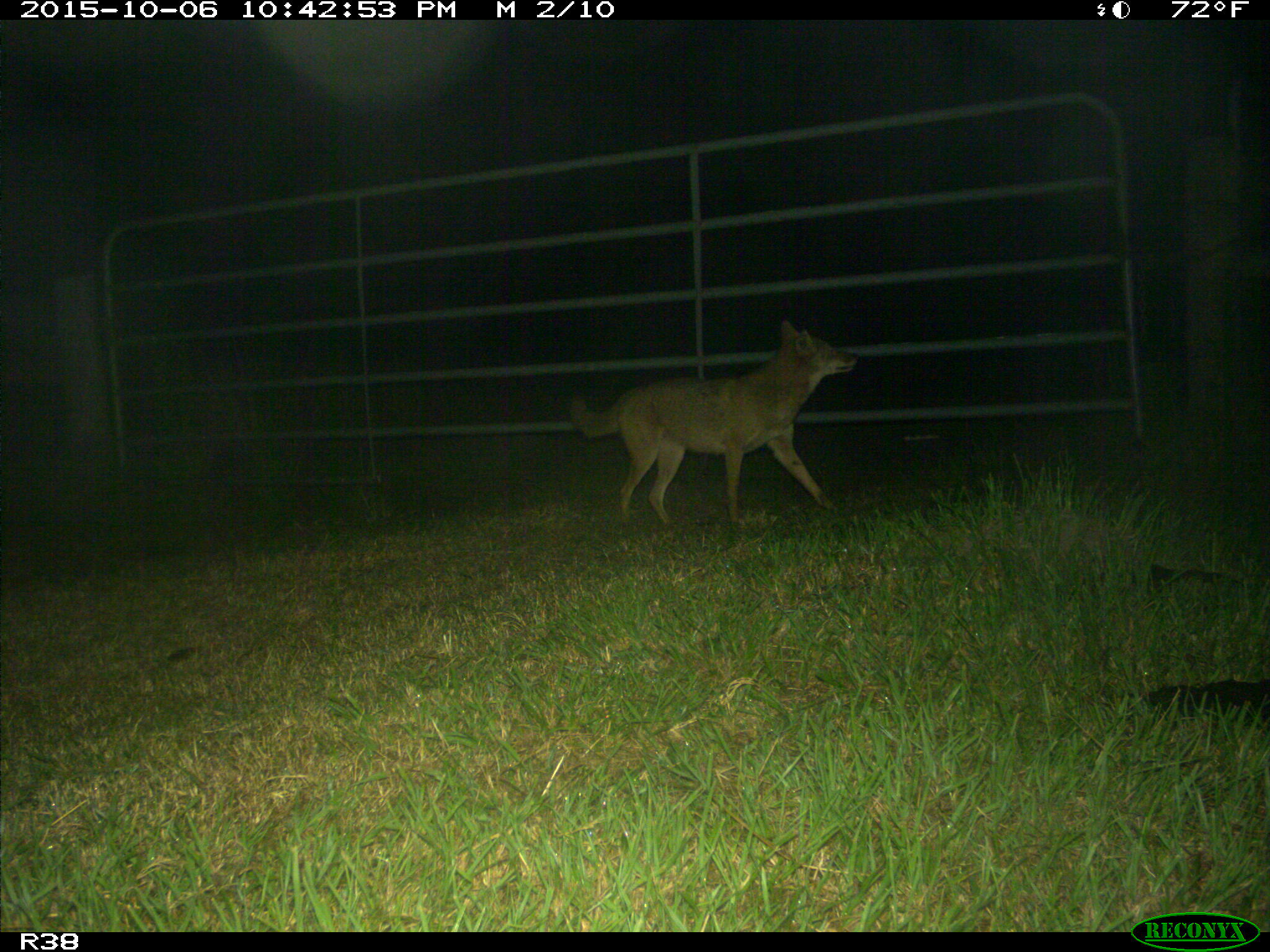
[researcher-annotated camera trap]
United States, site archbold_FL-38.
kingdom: Animalia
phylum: Chordata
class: Mammalia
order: Carnivora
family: Canidae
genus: Canis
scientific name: Canis latrans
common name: coyote